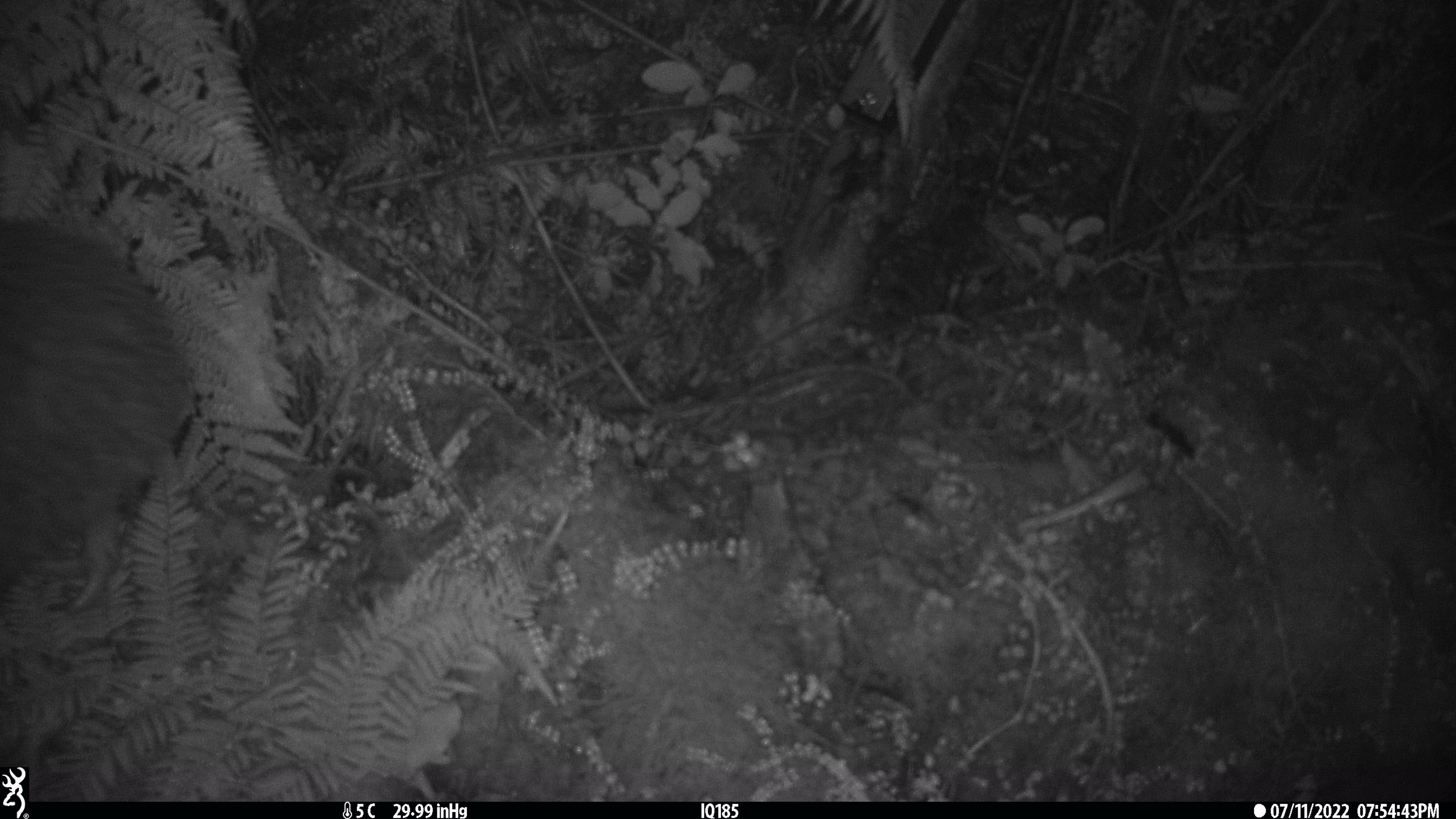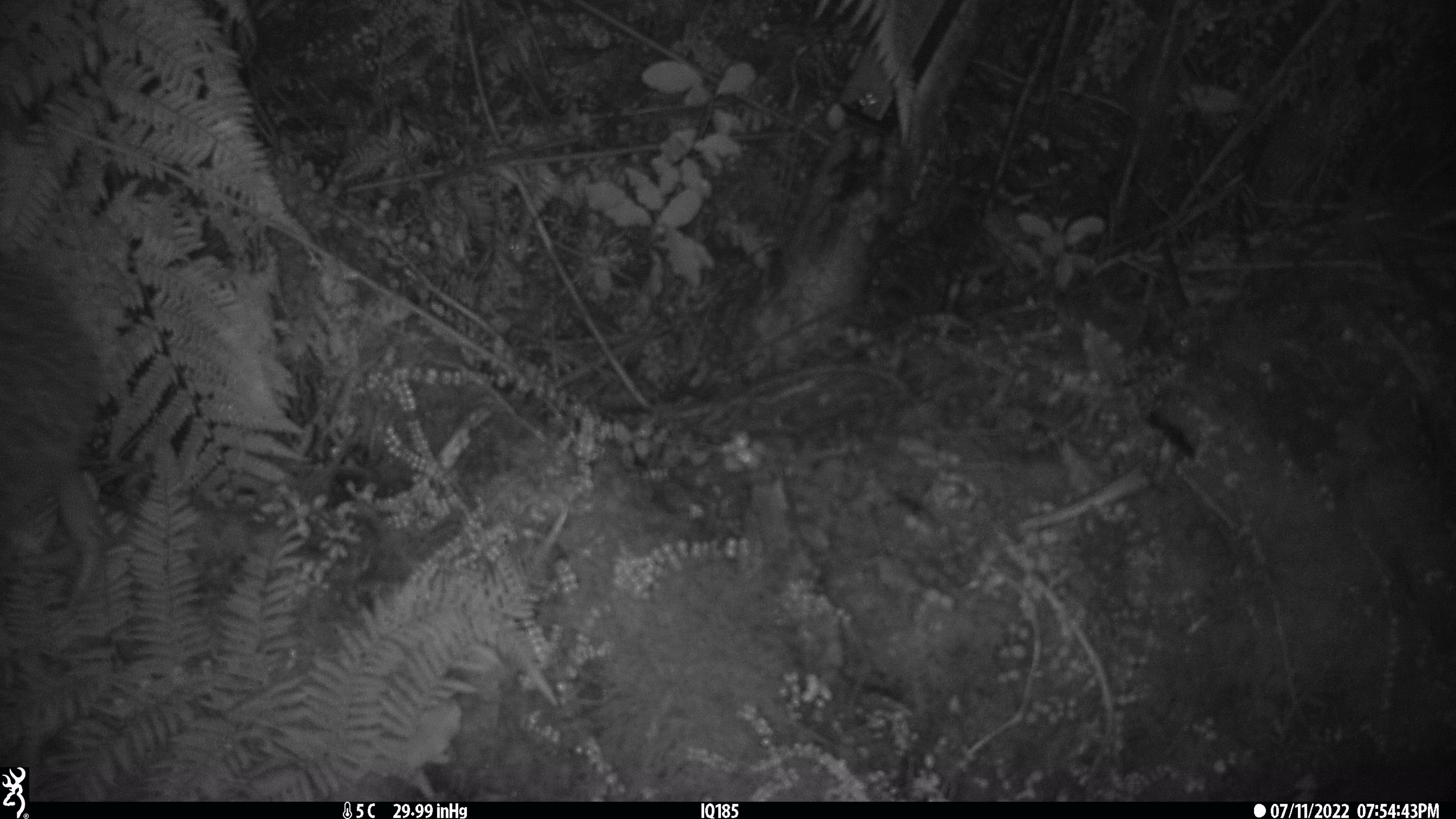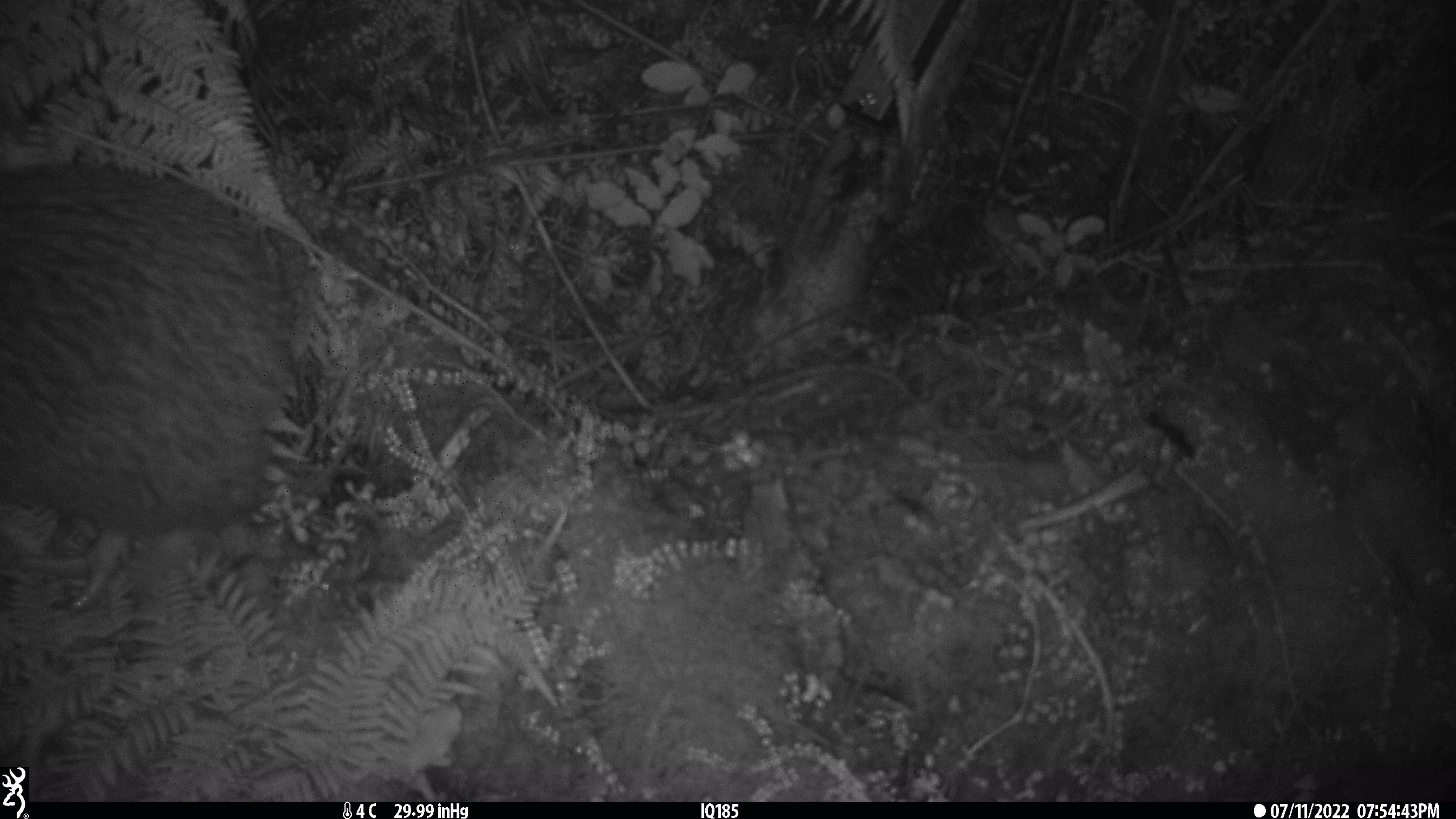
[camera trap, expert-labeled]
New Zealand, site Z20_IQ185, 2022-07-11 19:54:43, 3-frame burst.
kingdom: Animalia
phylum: Chordata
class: Aves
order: Apterygiformes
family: Apterygidae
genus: Apteryx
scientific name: Apteryx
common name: kiwi